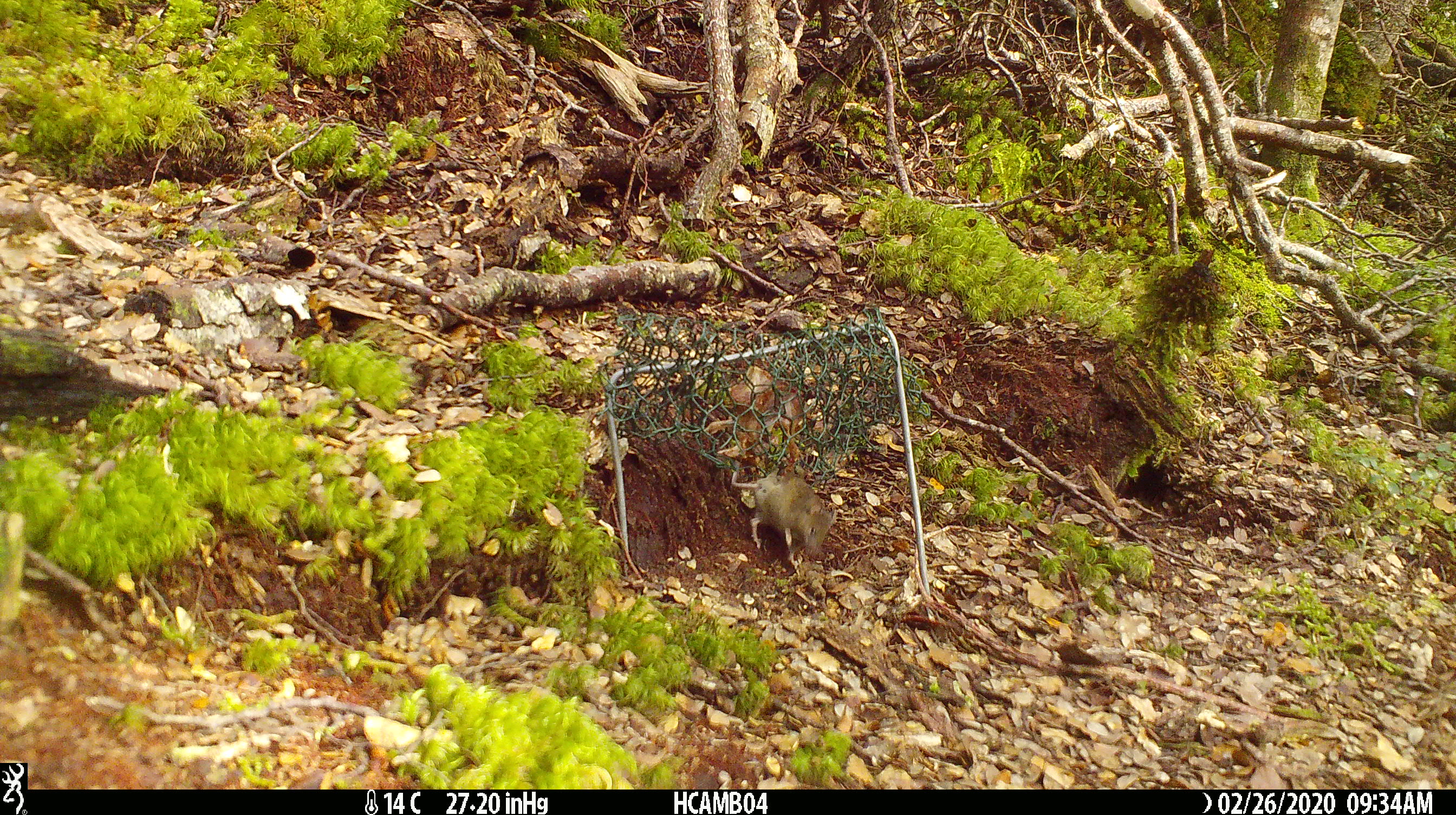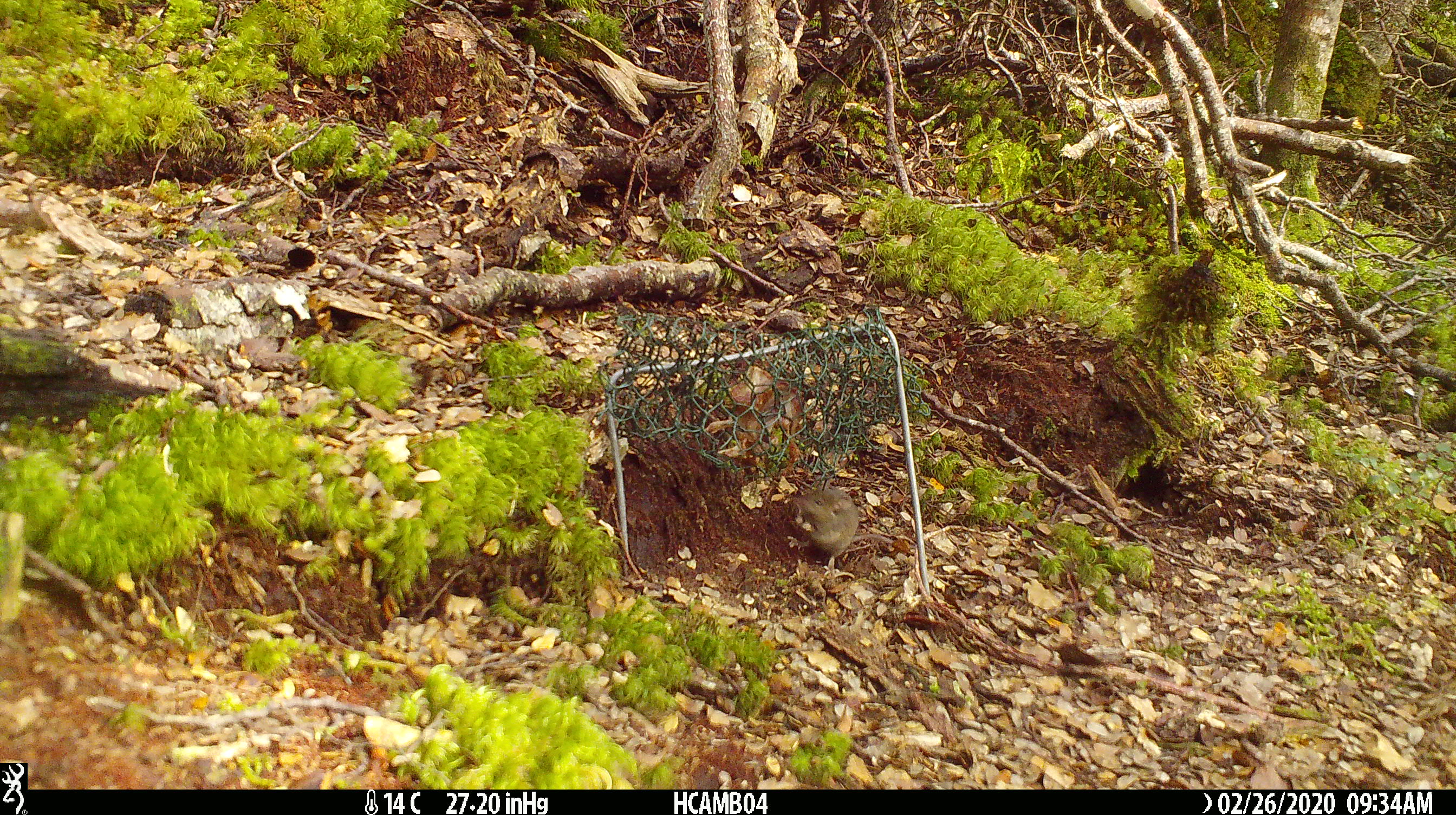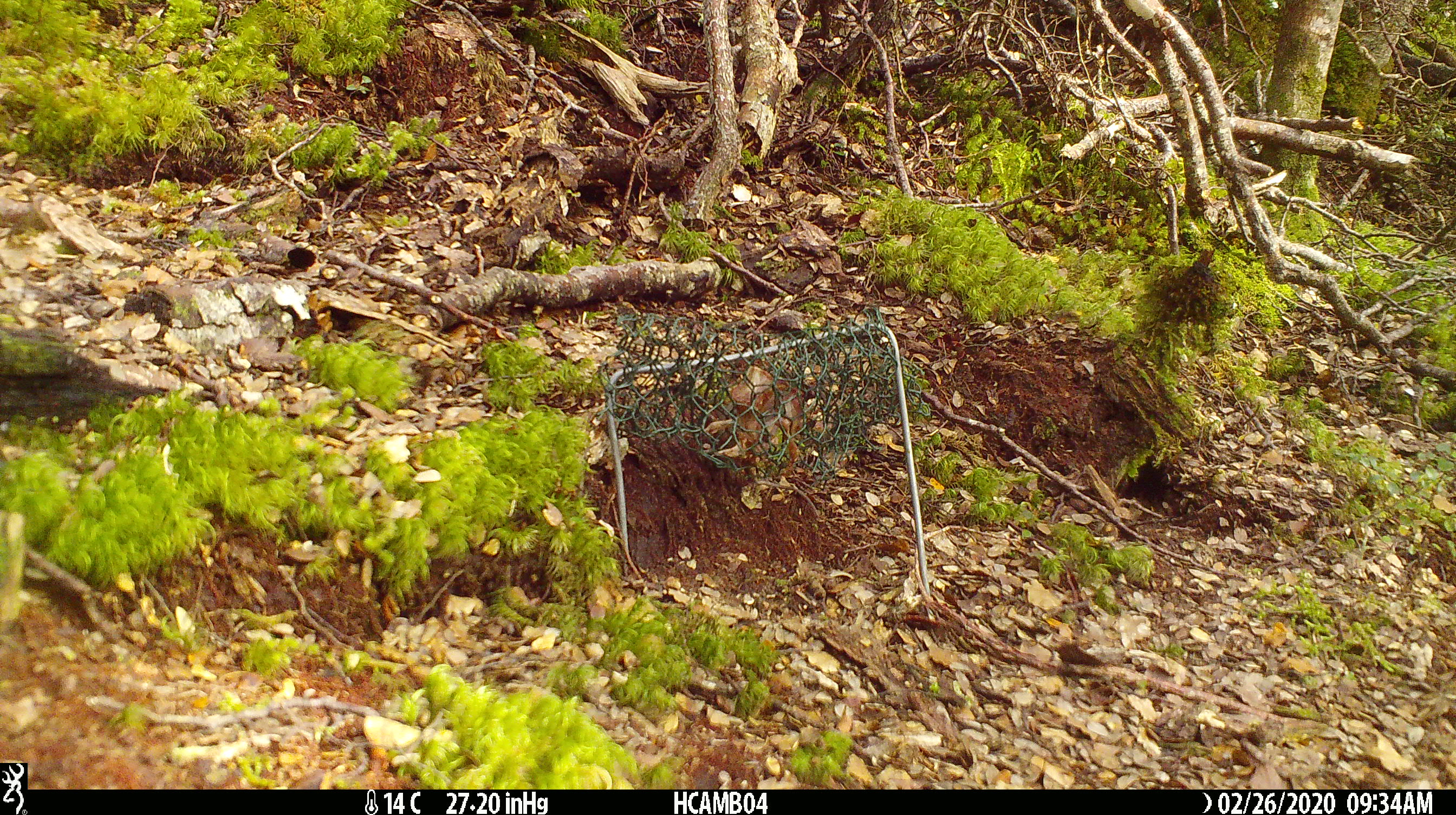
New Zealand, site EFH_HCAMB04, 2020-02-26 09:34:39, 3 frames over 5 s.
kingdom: Animalia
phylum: Chordata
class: Mammalia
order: Rodentia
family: Muridae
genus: Mus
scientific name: Mus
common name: mouse